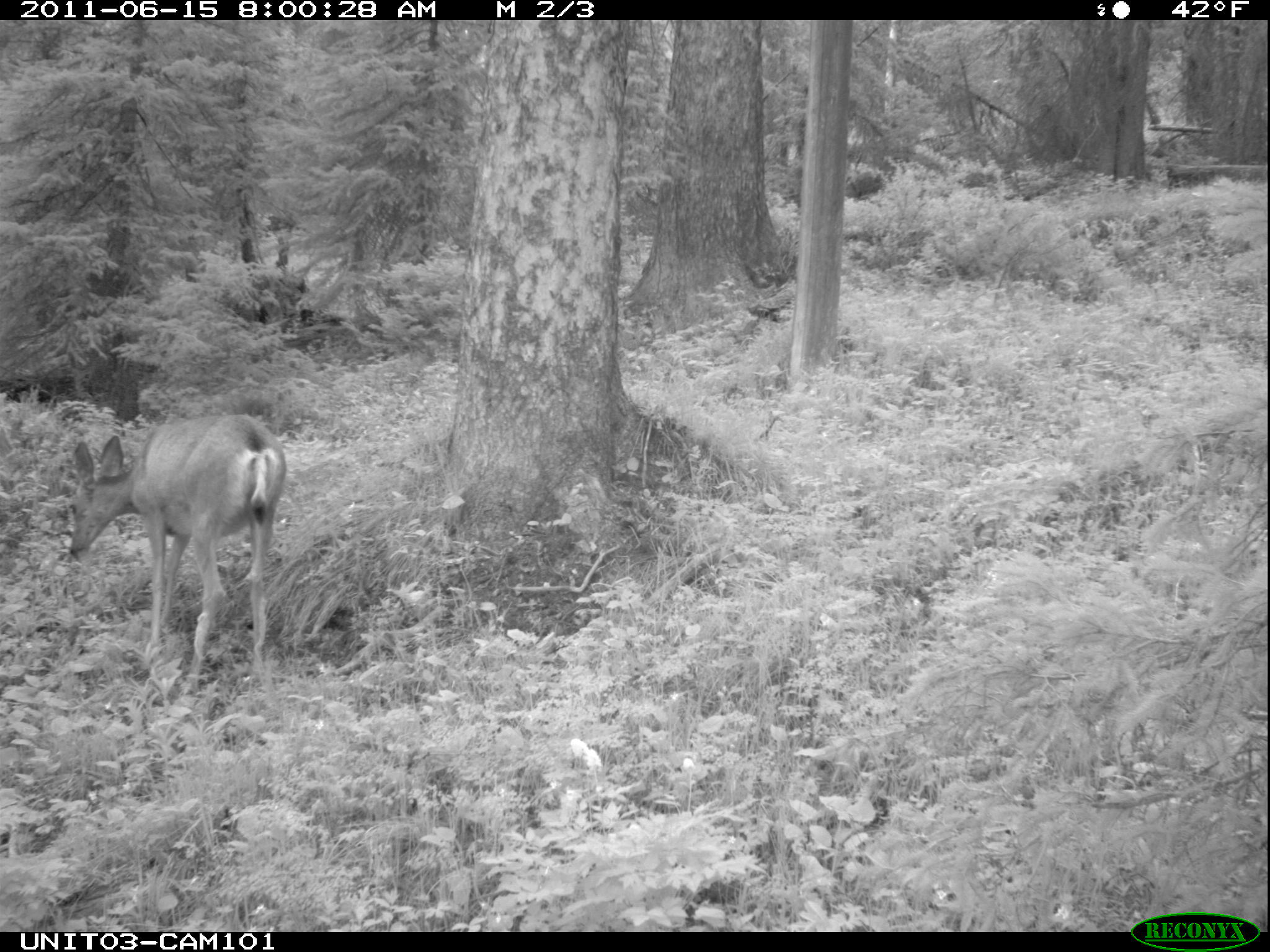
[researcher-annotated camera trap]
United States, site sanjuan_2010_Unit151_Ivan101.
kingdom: Animalia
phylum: Chordata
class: Mammalia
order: Artiodactyla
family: Cervidae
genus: Odocoileus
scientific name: Odocoileus hemionus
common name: mule deer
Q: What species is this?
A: Odocoileus hemionus (mule deer).